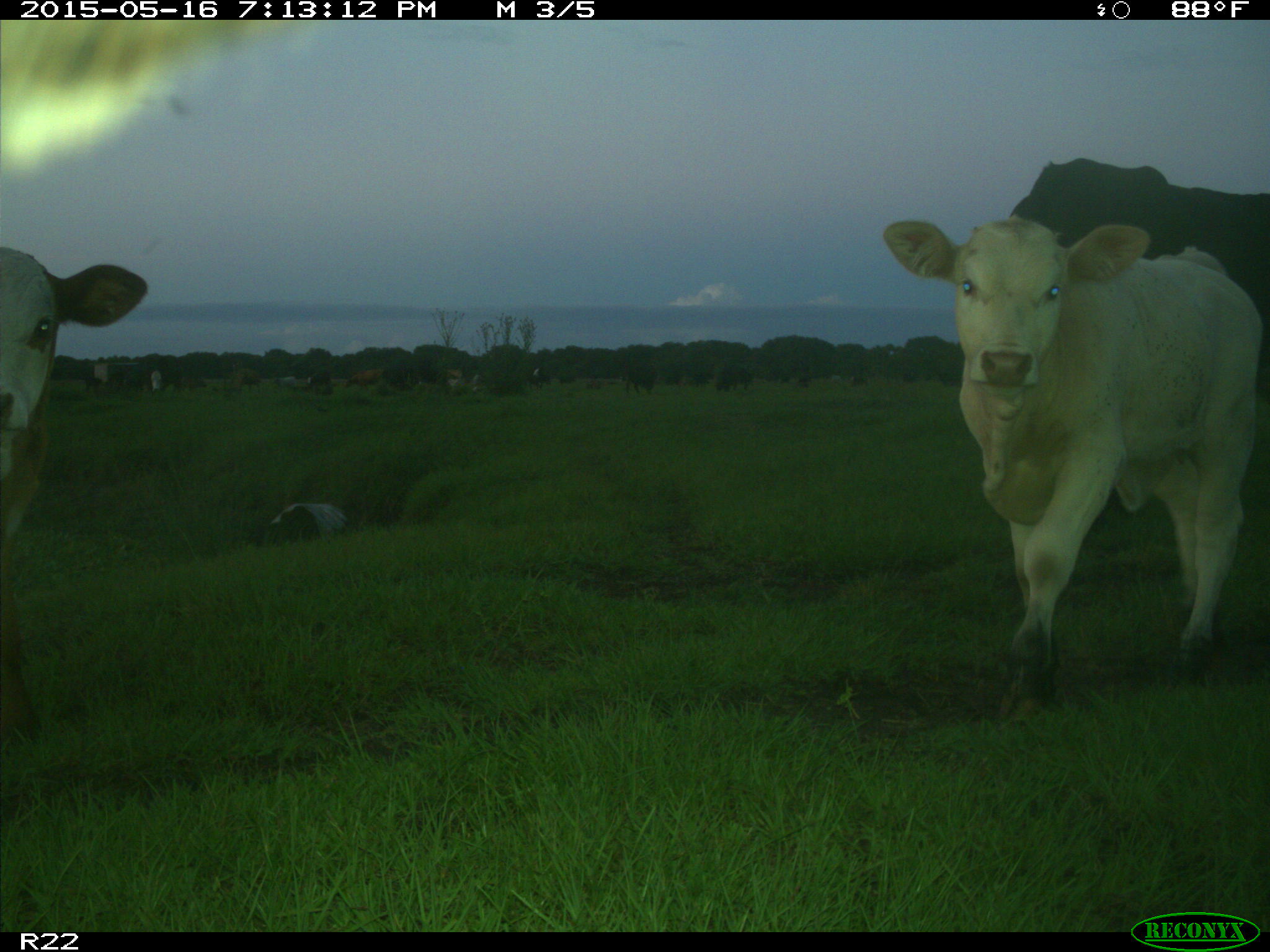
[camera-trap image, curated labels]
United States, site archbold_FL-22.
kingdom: Animalia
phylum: Chordata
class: Mammalia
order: Artiodactyla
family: Bovidae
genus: Bos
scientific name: Bos taurus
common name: domestic cow